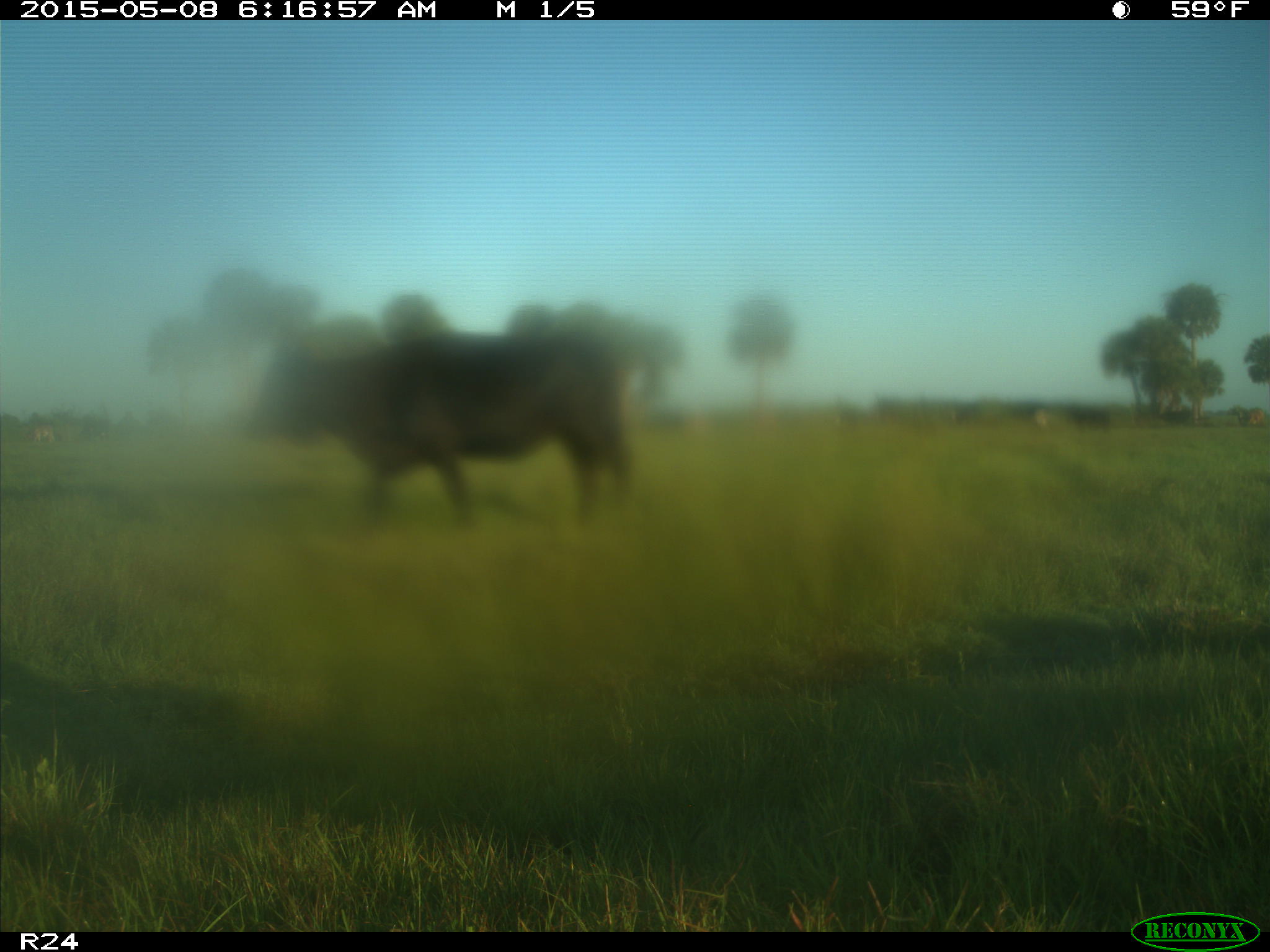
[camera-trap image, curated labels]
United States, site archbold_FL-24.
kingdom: Animalia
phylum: Chordata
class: Mammalia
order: Artiodactyla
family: Bovidae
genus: Bos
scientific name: Bos taurus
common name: domestic cow